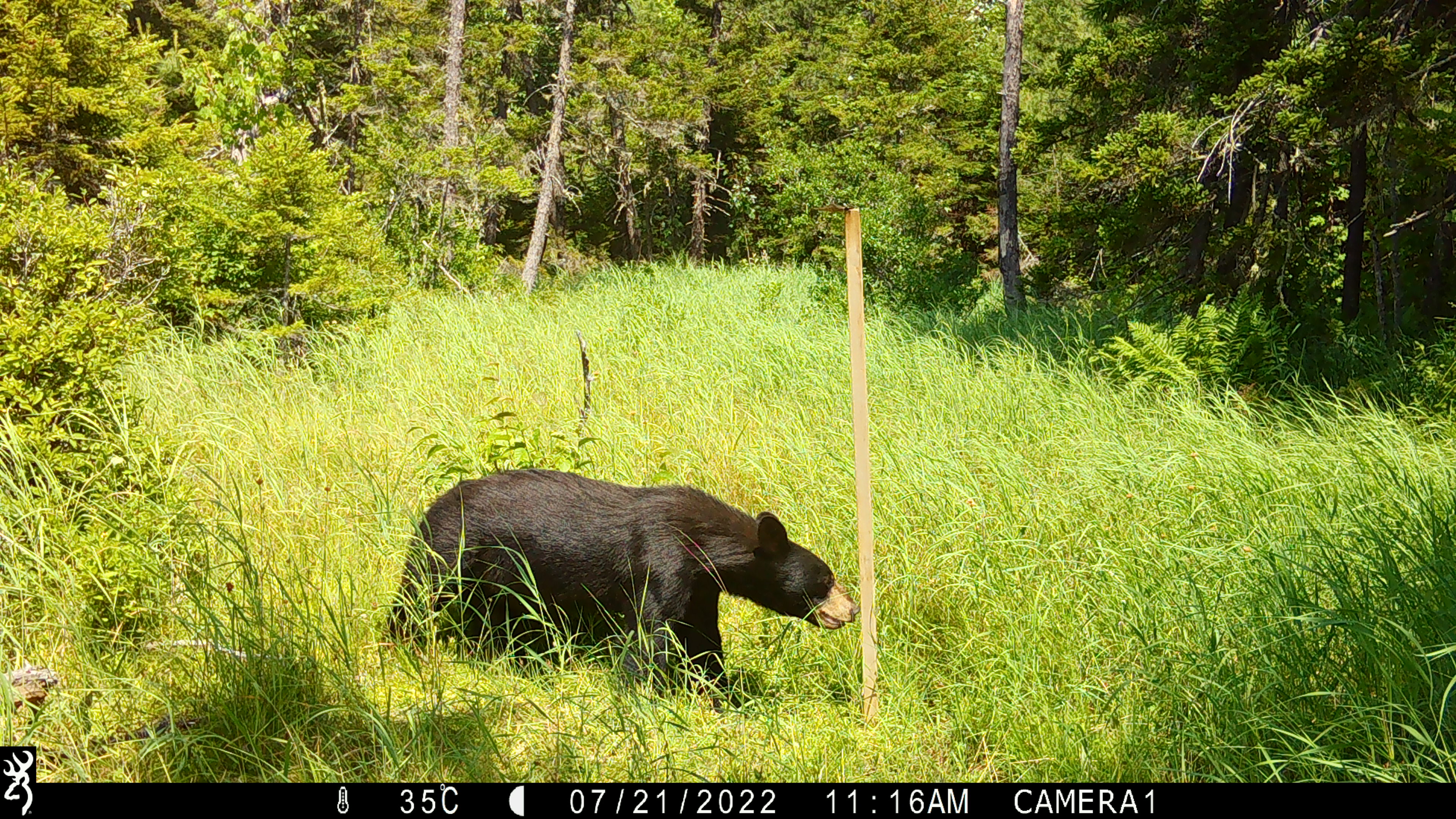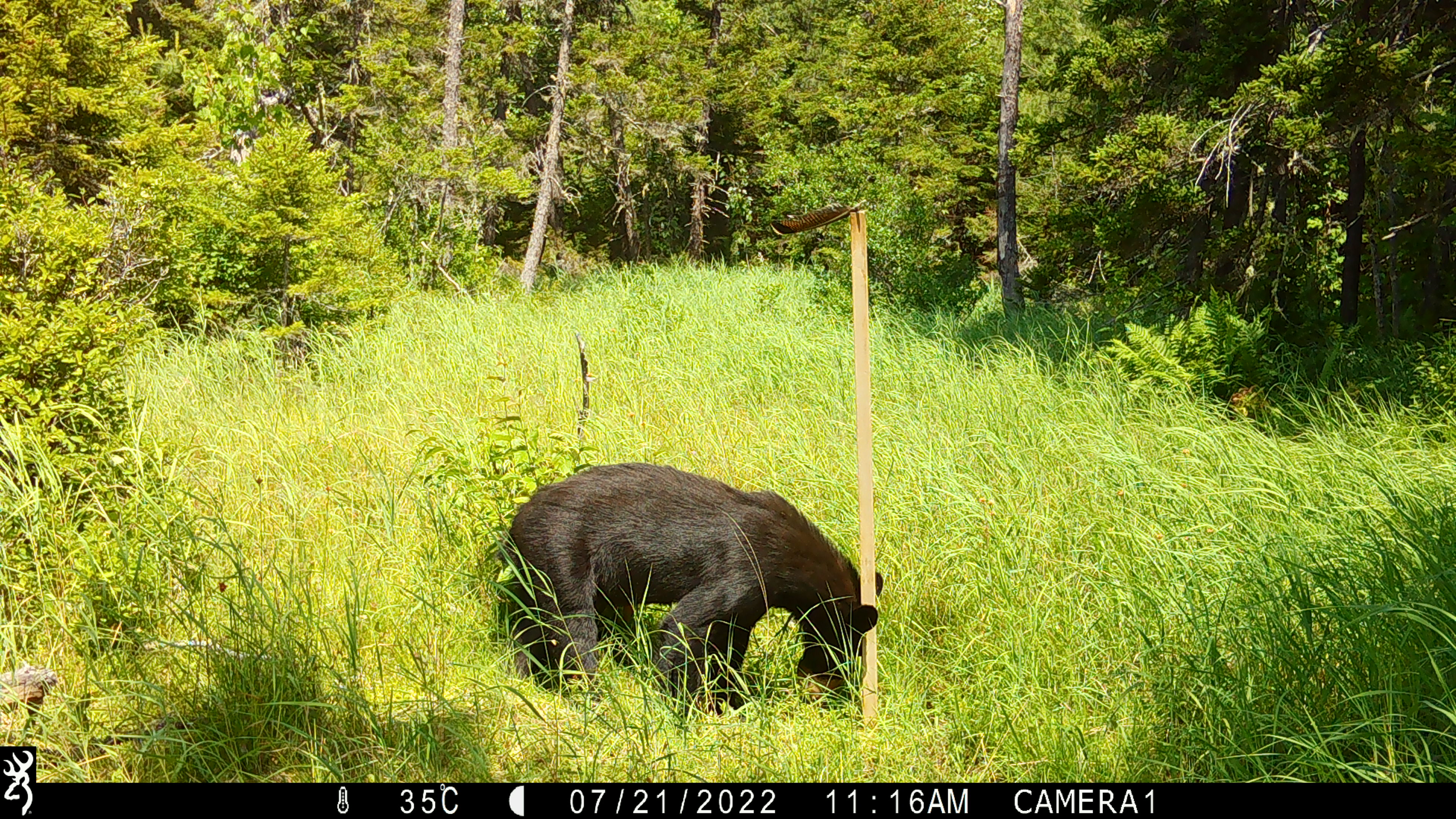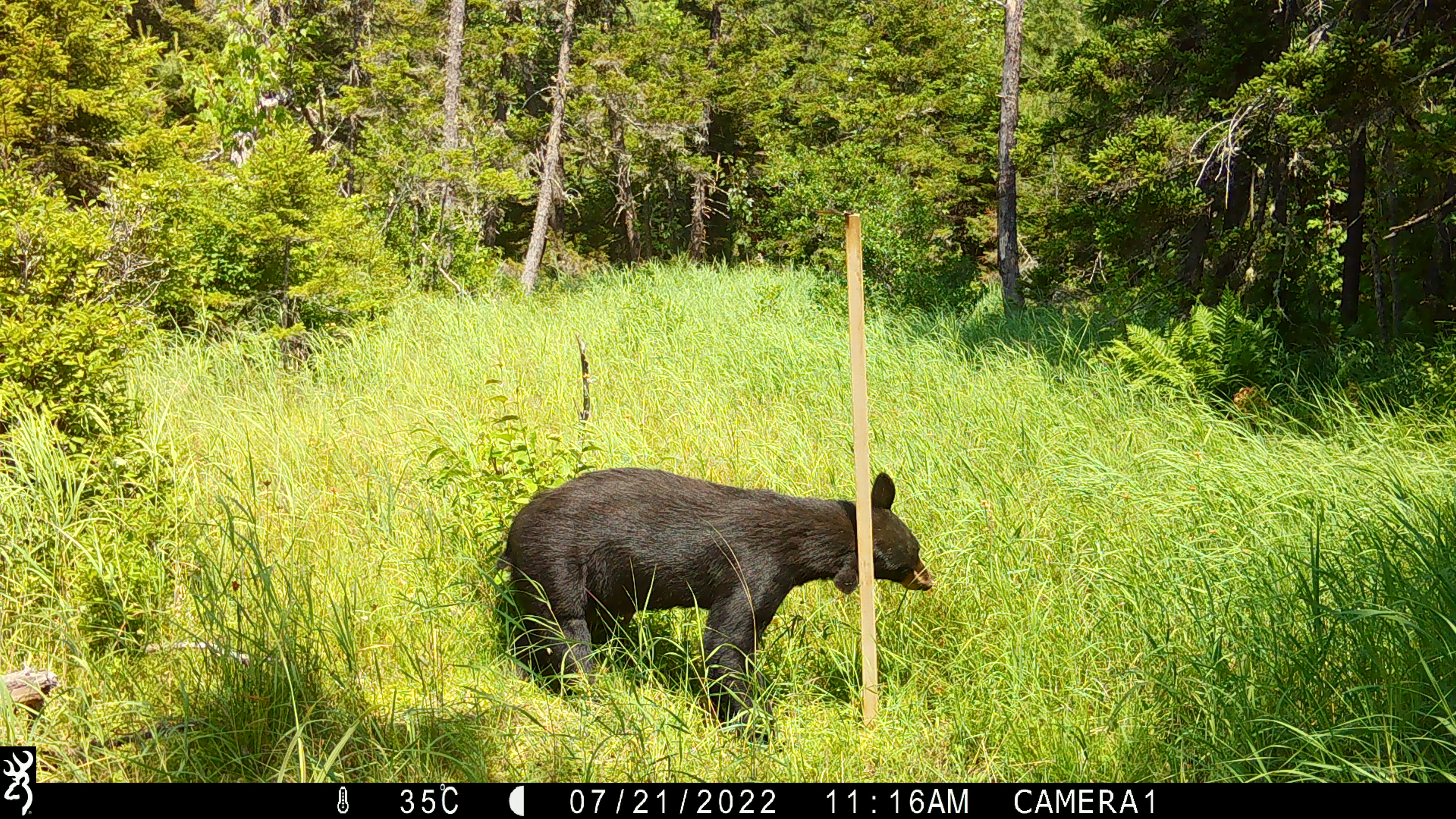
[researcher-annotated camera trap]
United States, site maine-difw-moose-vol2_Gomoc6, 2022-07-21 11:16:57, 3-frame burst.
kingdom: Animalia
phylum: Chordata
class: Mammalia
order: Carnivora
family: Ursidae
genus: Ursus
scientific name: Ursus americanus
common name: black bear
Black bear (Ursus americanus).